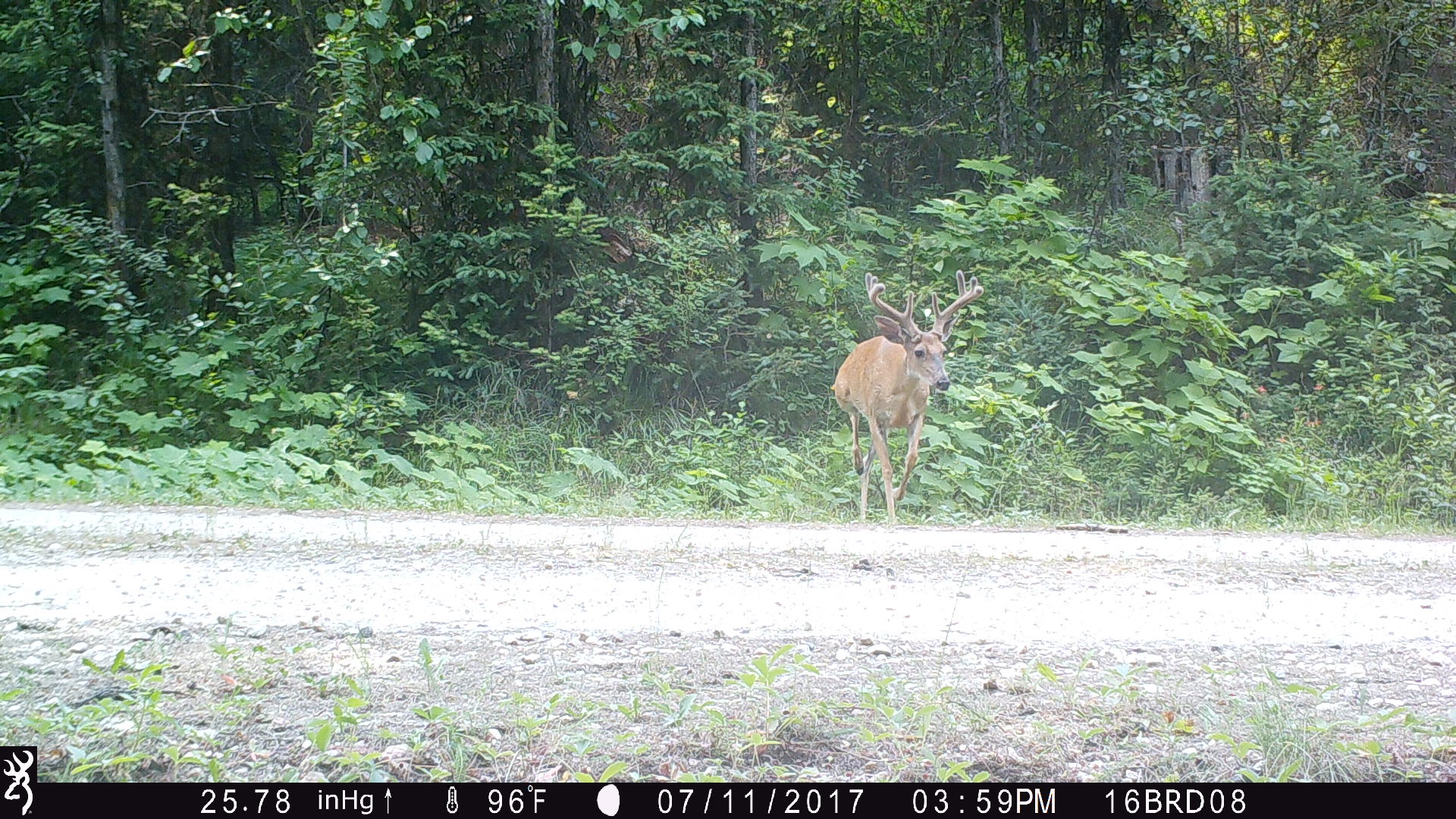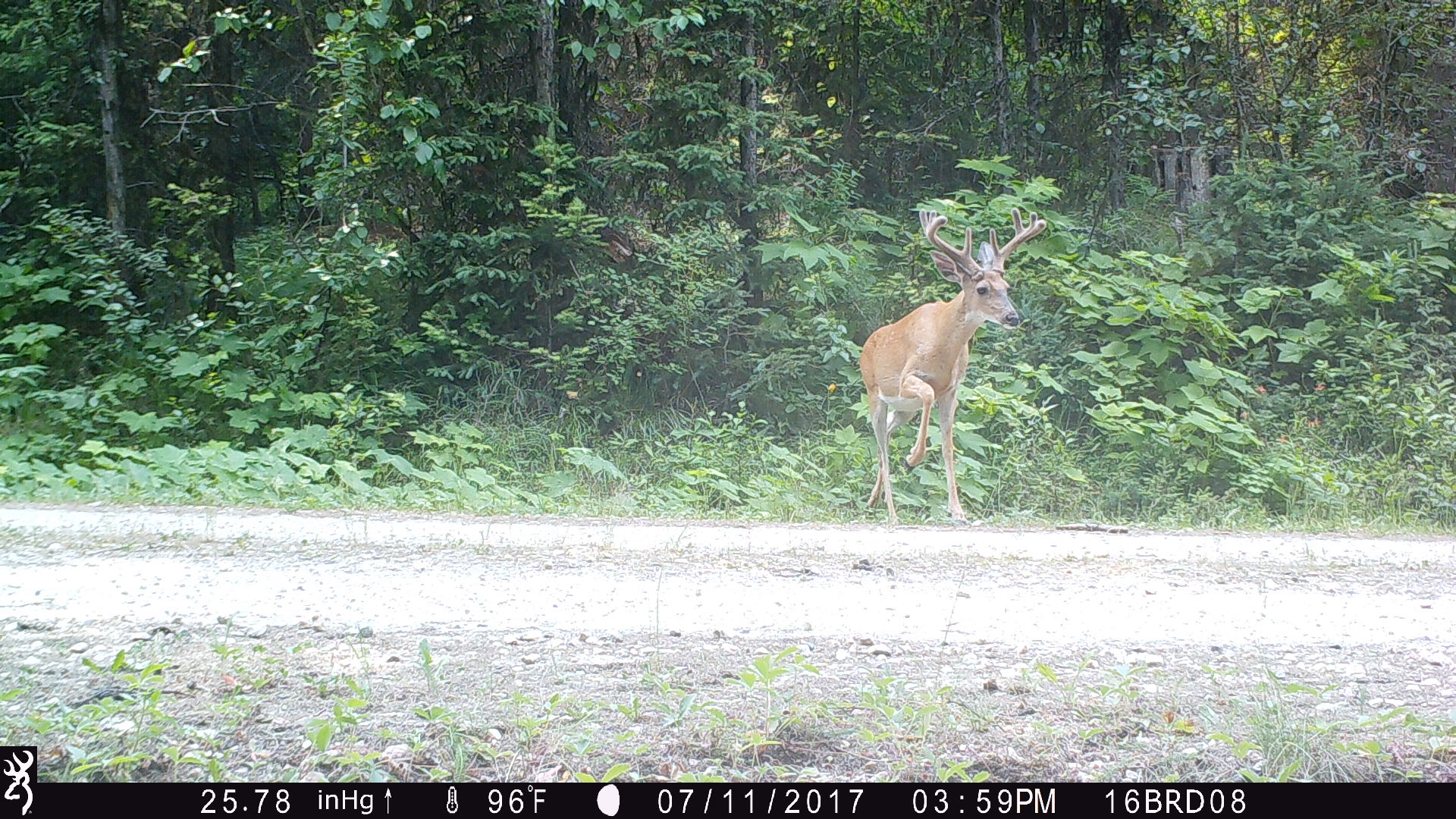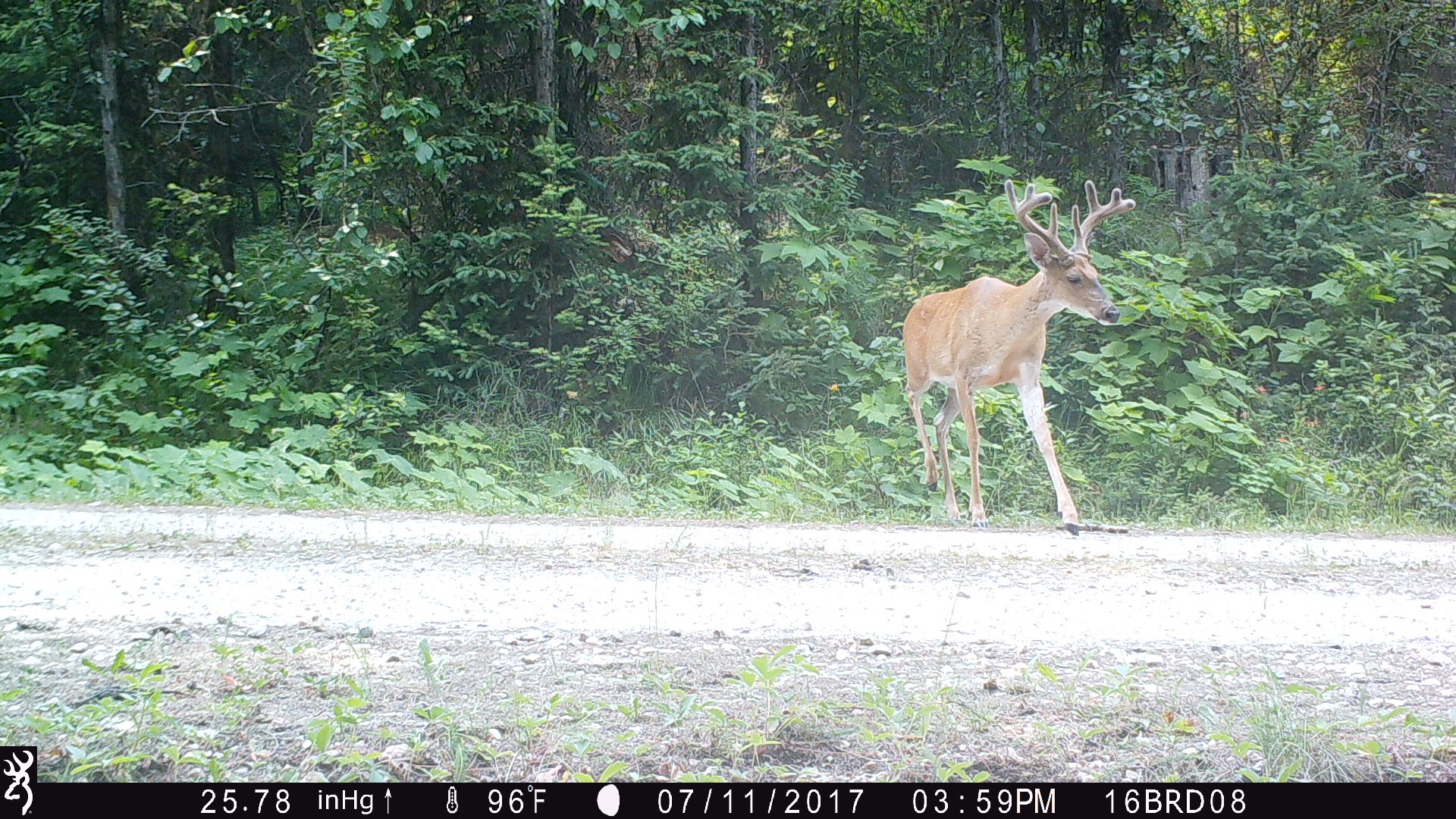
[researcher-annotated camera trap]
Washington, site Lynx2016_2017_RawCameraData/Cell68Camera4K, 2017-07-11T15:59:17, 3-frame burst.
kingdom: Animalia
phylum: Chordata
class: Mammalia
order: Artiodactyla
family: Cervidae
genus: Odocoileus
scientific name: Odocoileus virginianus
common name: white-tailed deer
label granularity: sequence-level